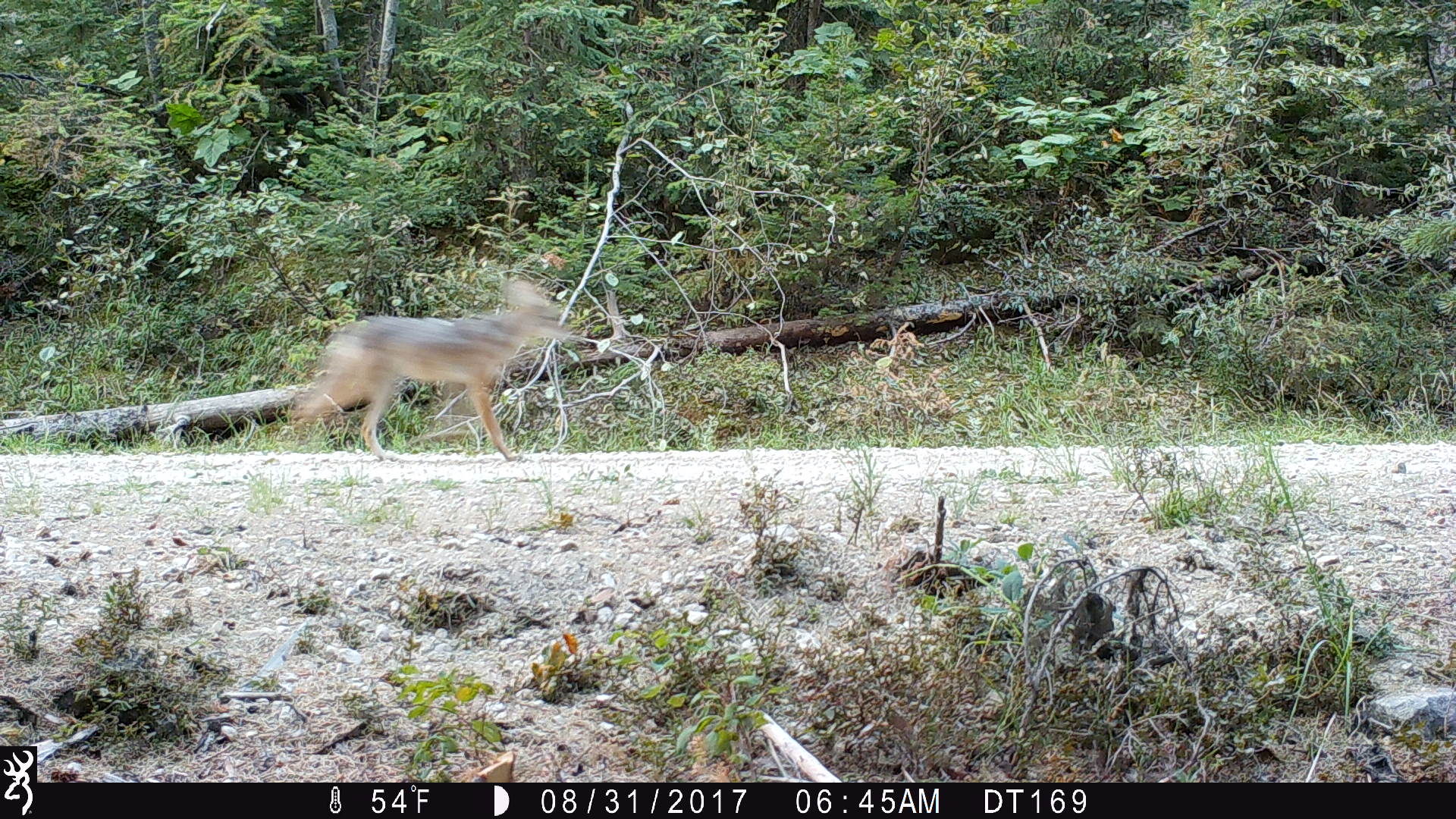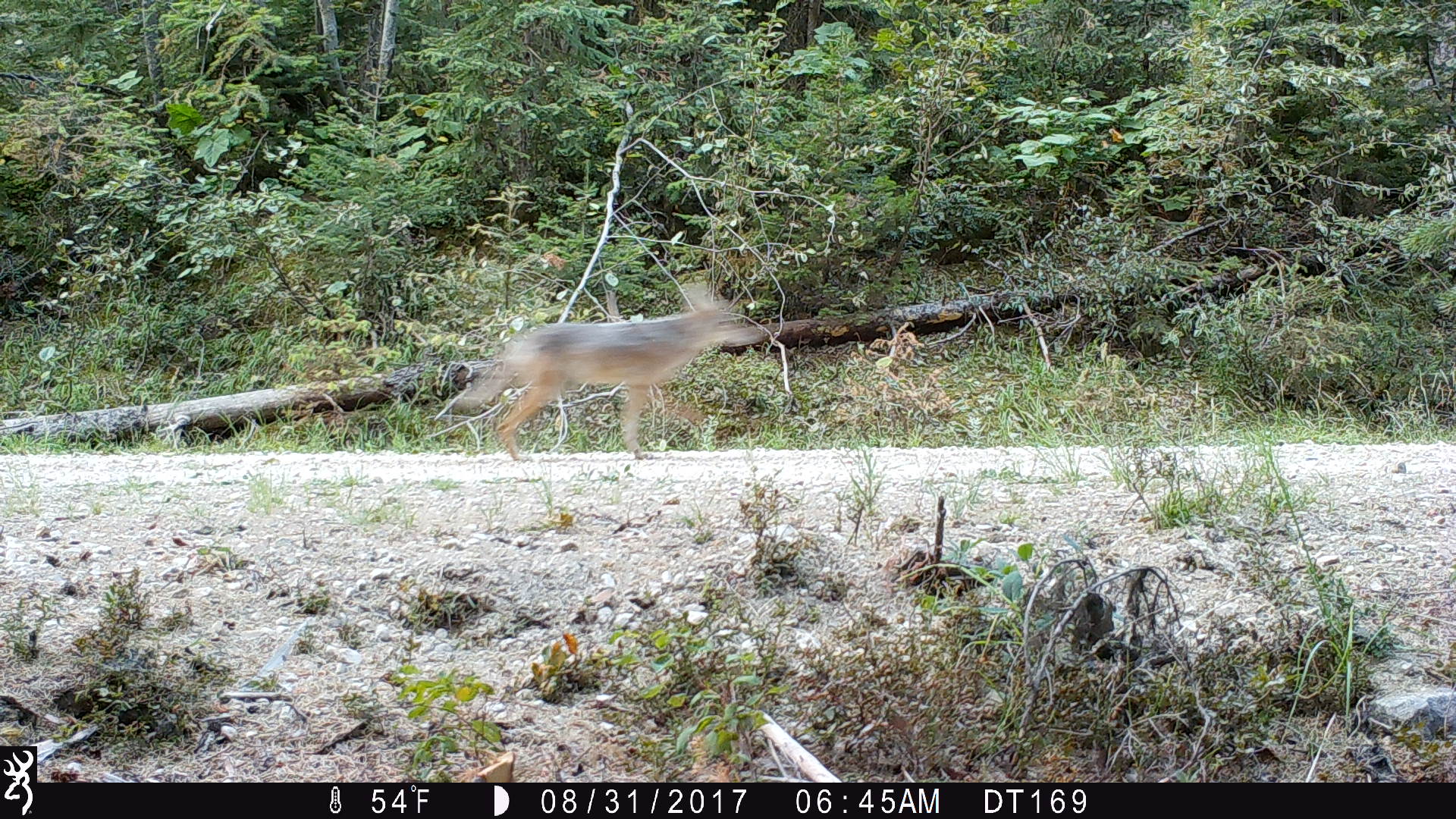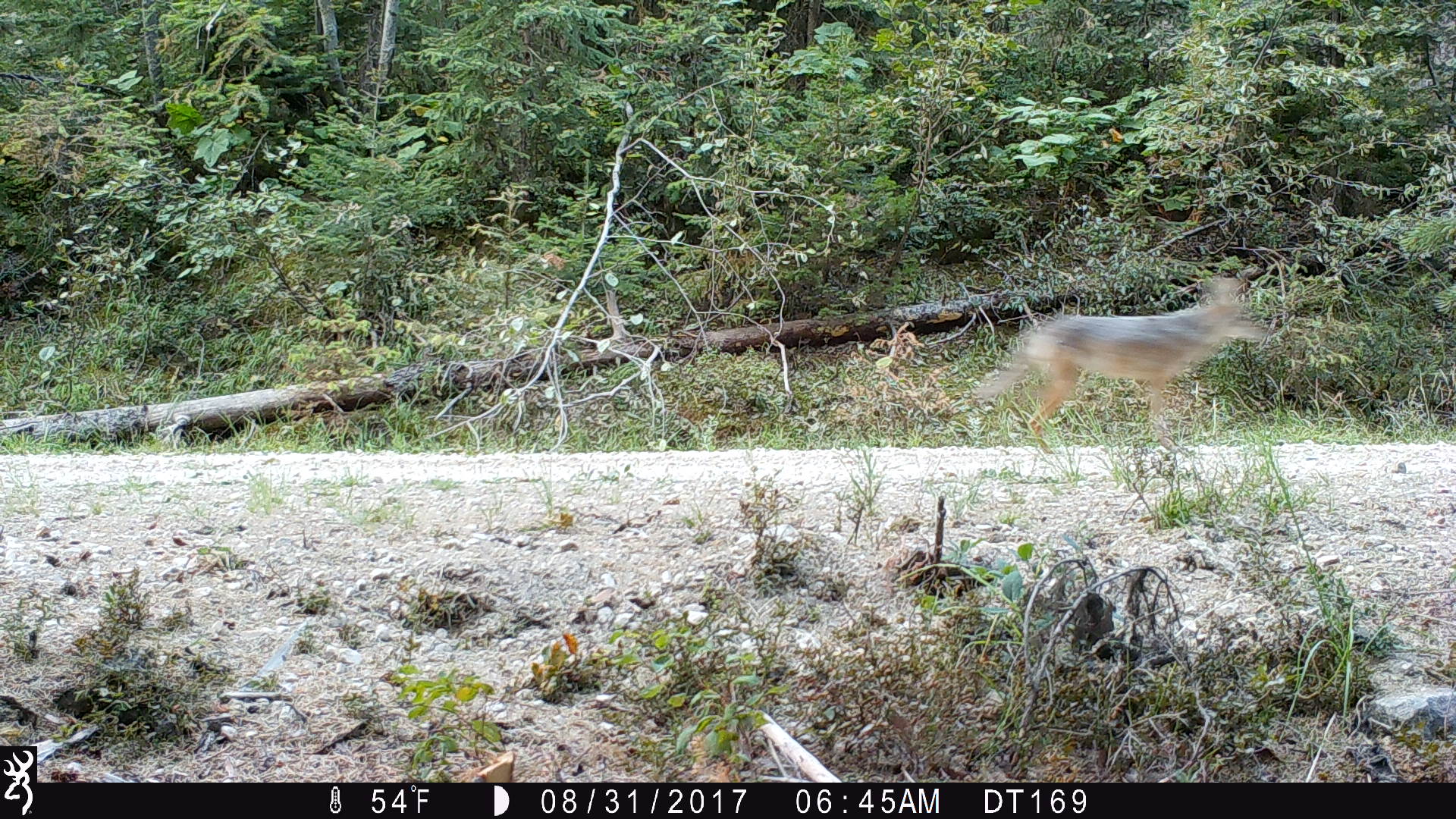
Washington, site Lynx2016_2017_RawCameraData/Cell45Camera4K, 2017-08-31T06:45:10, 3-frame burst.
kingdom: Animalia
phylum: Chordata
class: Mammalia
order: Carnivora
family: Canidae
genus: Canis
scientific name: Canis latrans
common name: coyote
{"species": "Canis latrans (coyote)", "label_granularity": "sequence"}